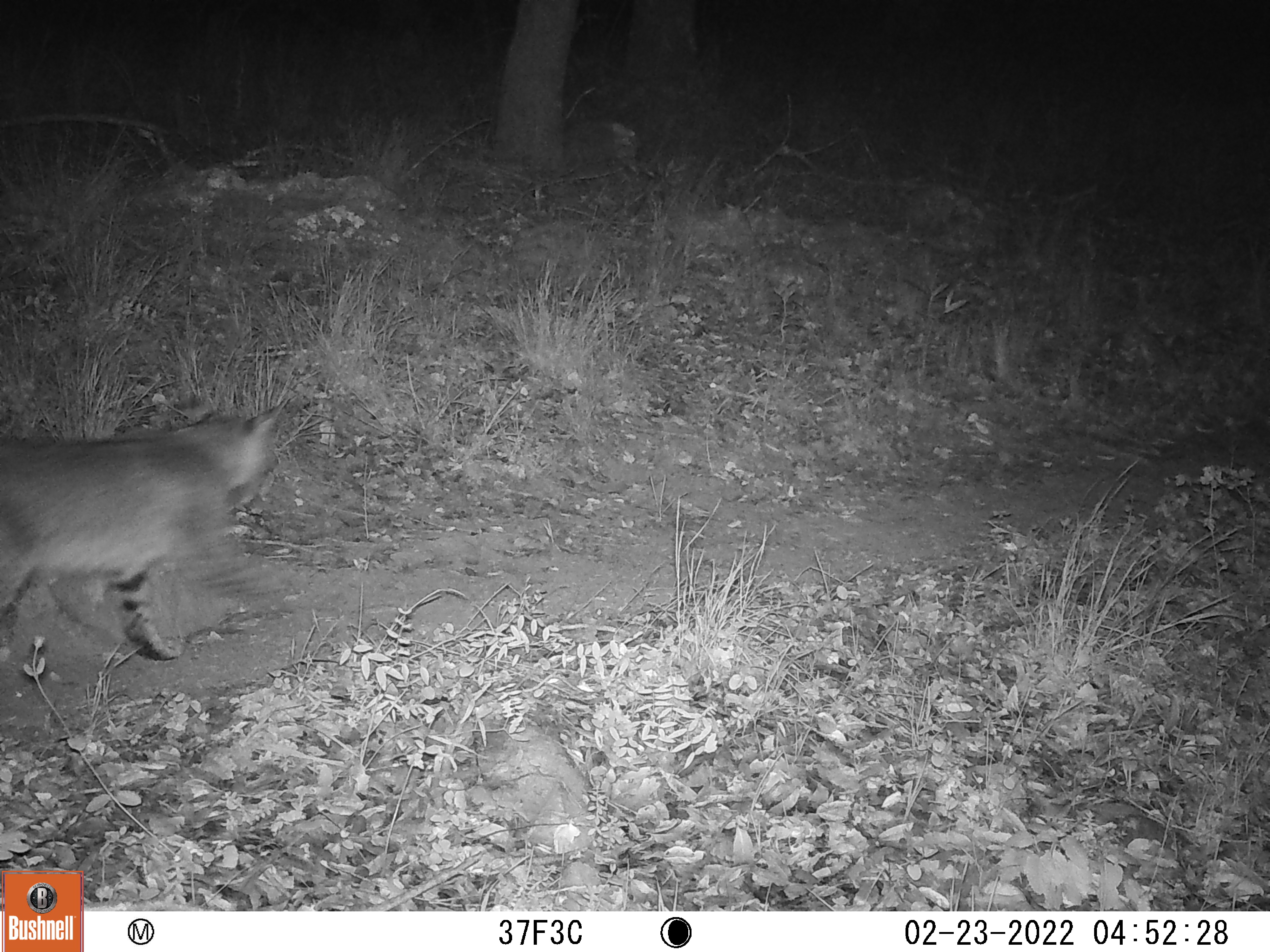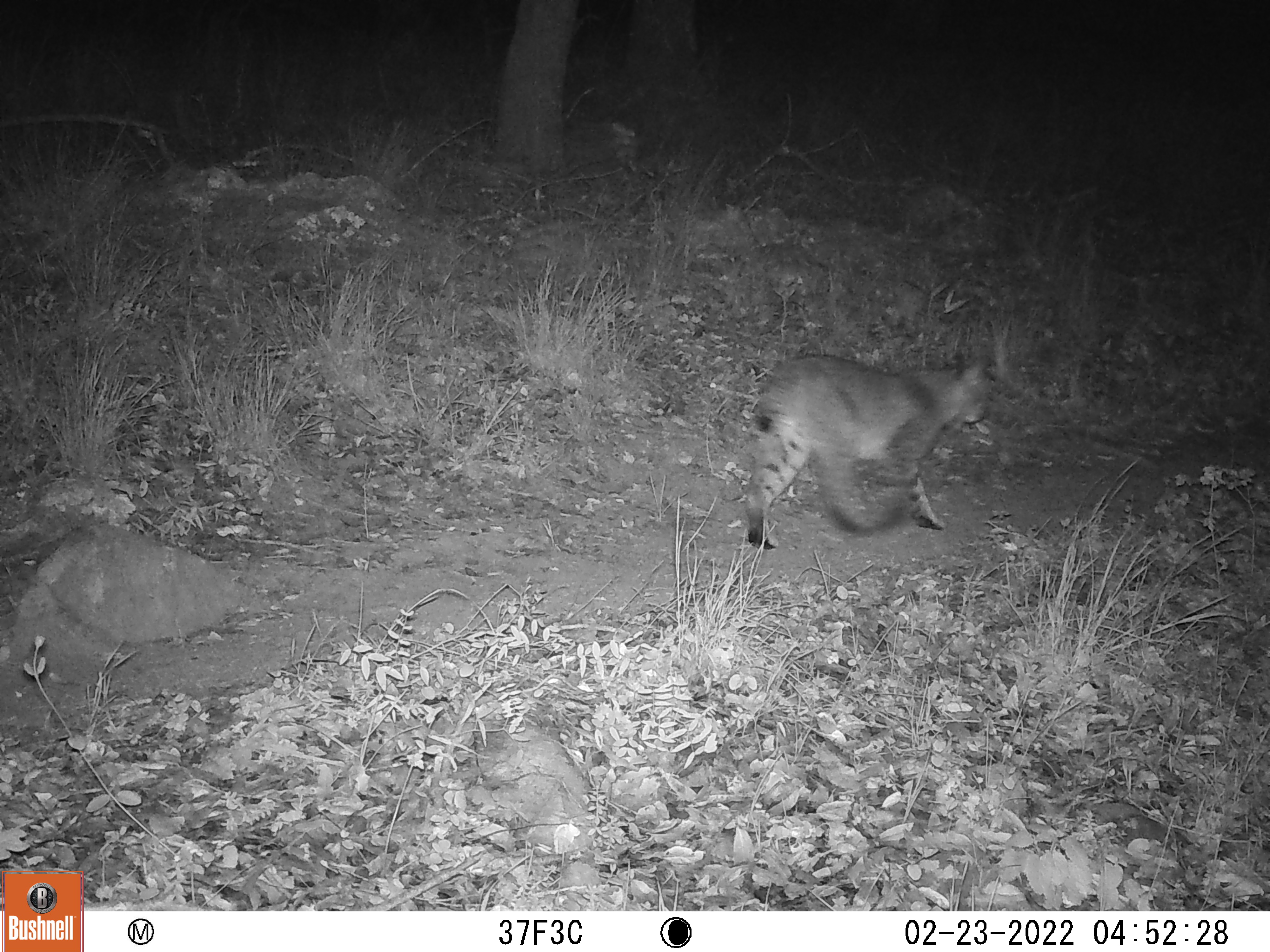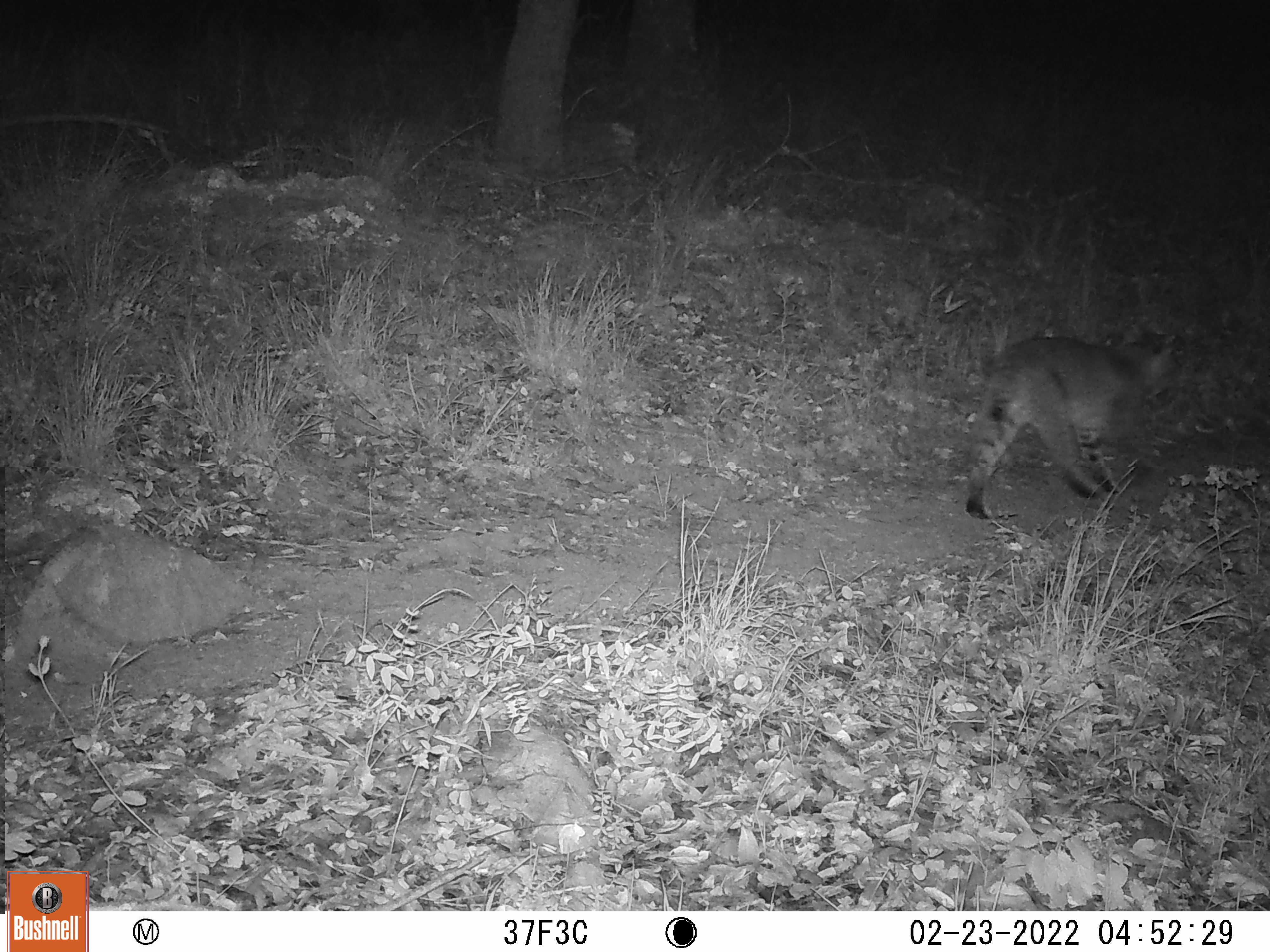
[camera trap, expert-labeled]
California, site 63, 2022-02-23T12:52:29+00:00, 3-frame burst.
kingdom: Animalia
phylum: Chordata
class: Mammalia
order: Carnivora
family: Felidae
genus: Lynx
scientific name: Lynx rufus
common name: bobcat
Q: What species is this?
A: Bobcat (Lynx rufus).